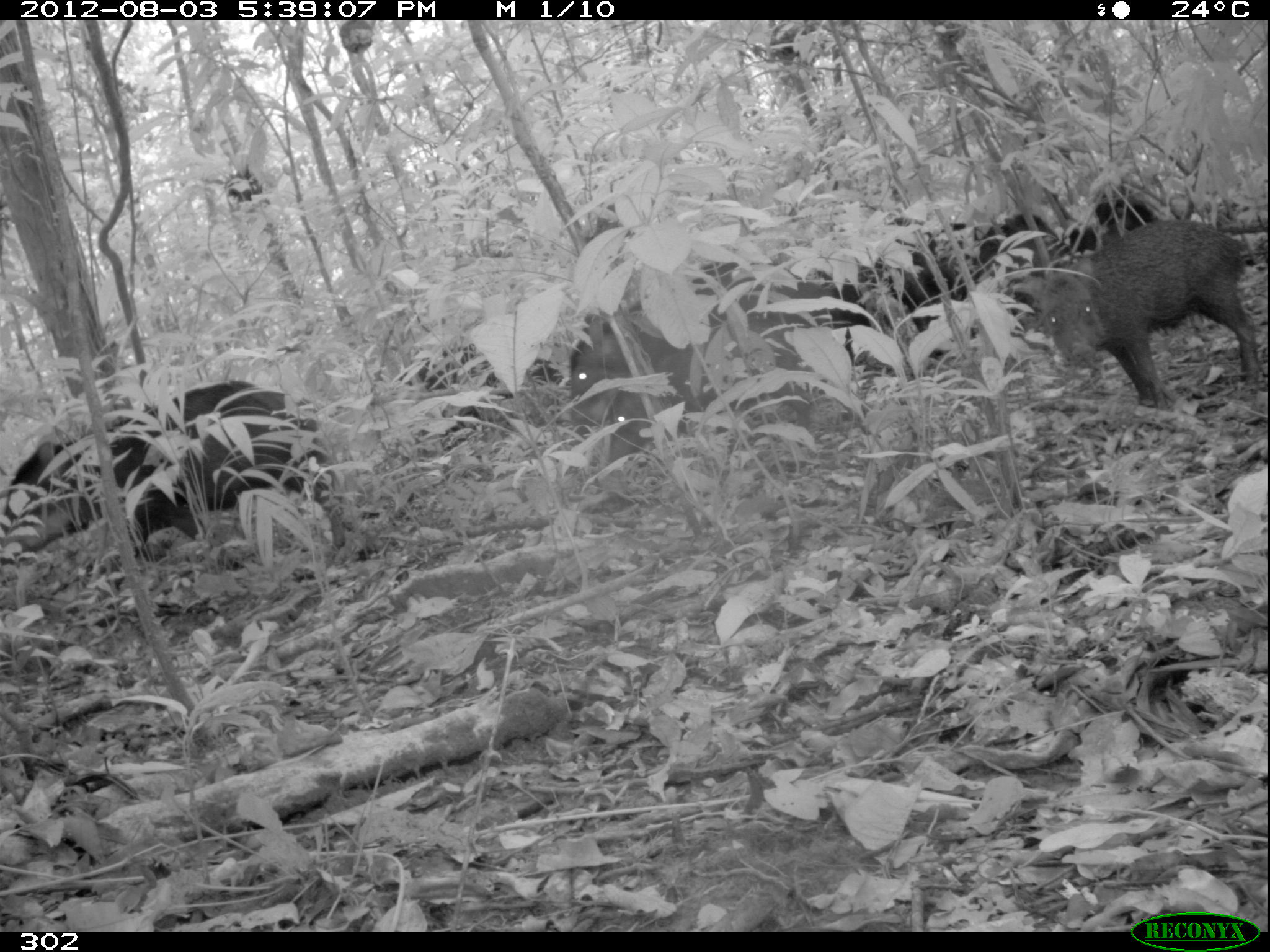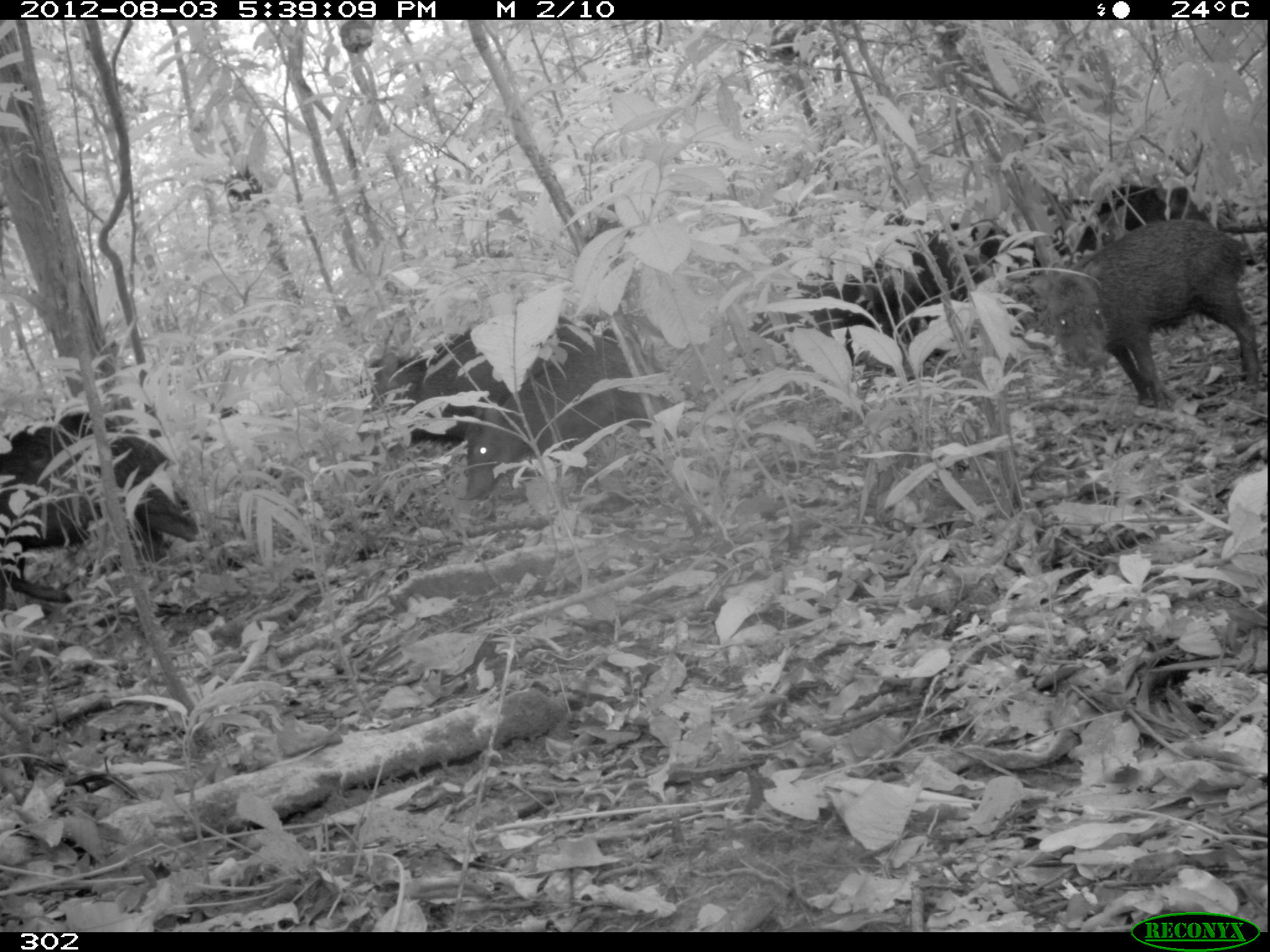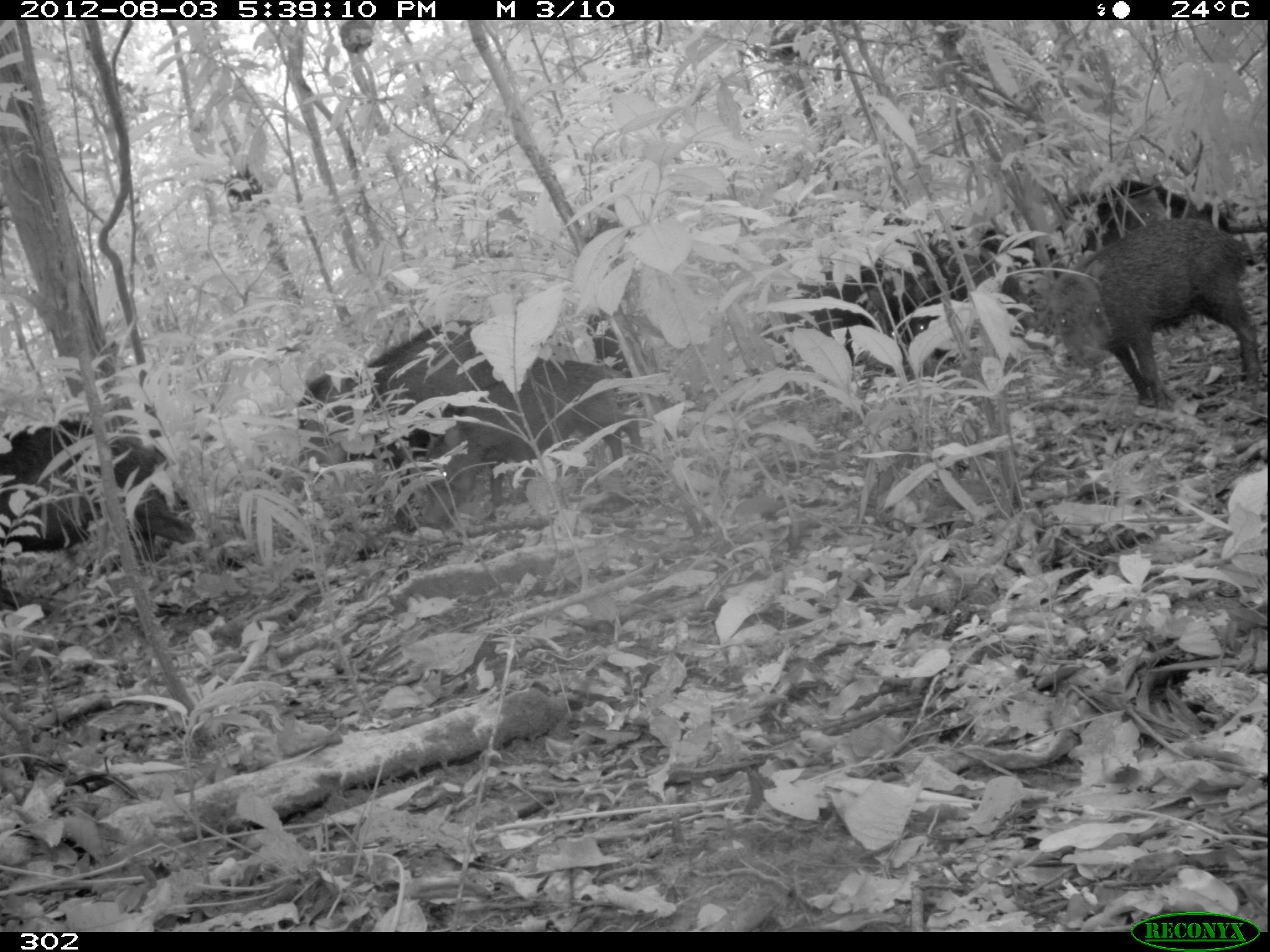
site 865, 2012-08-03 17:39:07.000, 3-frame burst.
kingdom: Animalia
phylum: Chordata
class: Mammalia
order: Artiodactyla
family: Tayassuidae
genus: Tayassu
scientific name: Tayassu pecari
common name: white-lipped peccary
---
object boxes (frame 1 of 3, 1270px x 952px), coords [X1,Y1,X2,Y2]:
tayassu pecari: [0,378,343,565]; [565,258,834,446]; [1024,217,1261,410]; [603,315,817,464]; [818,218,984,365]; [977,211,1067,321]; [1068,194,1158,255]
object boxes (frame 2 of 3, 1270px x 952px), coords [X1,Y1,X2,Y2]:
tayassu pecari: [1026,217,1255,408]; [0,411,200,615]; [456,340,666,501]; [407,313,619,450]; [858,216,1007,356]; [1054,179,1221,253]; [356,350,438,416]